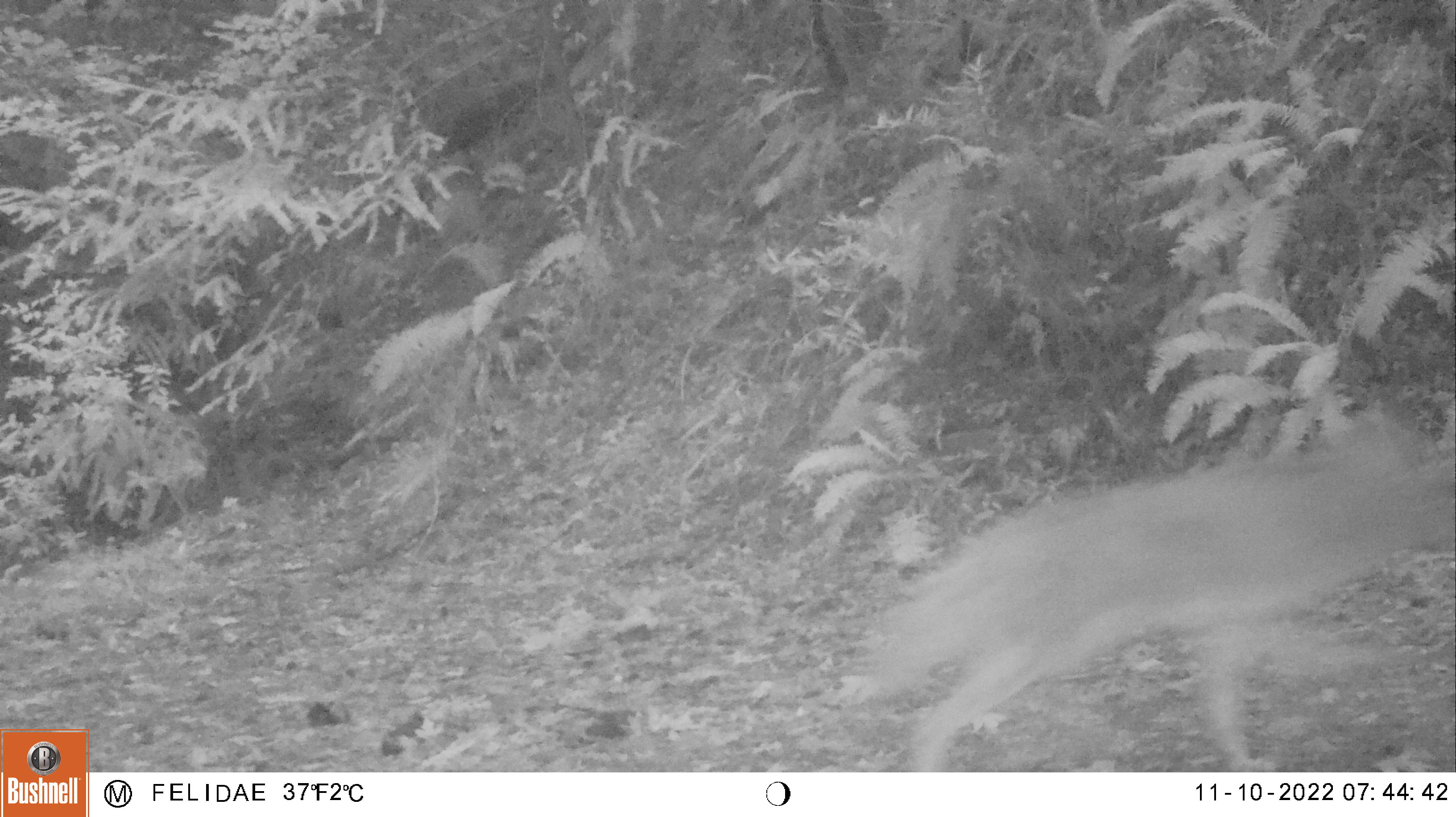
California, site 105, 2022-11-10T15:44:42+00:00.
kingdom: Animalia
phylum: Chordata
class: Mammalia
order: Carnivora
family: Canidae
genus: Canis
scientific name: Canis latrans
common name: coyote